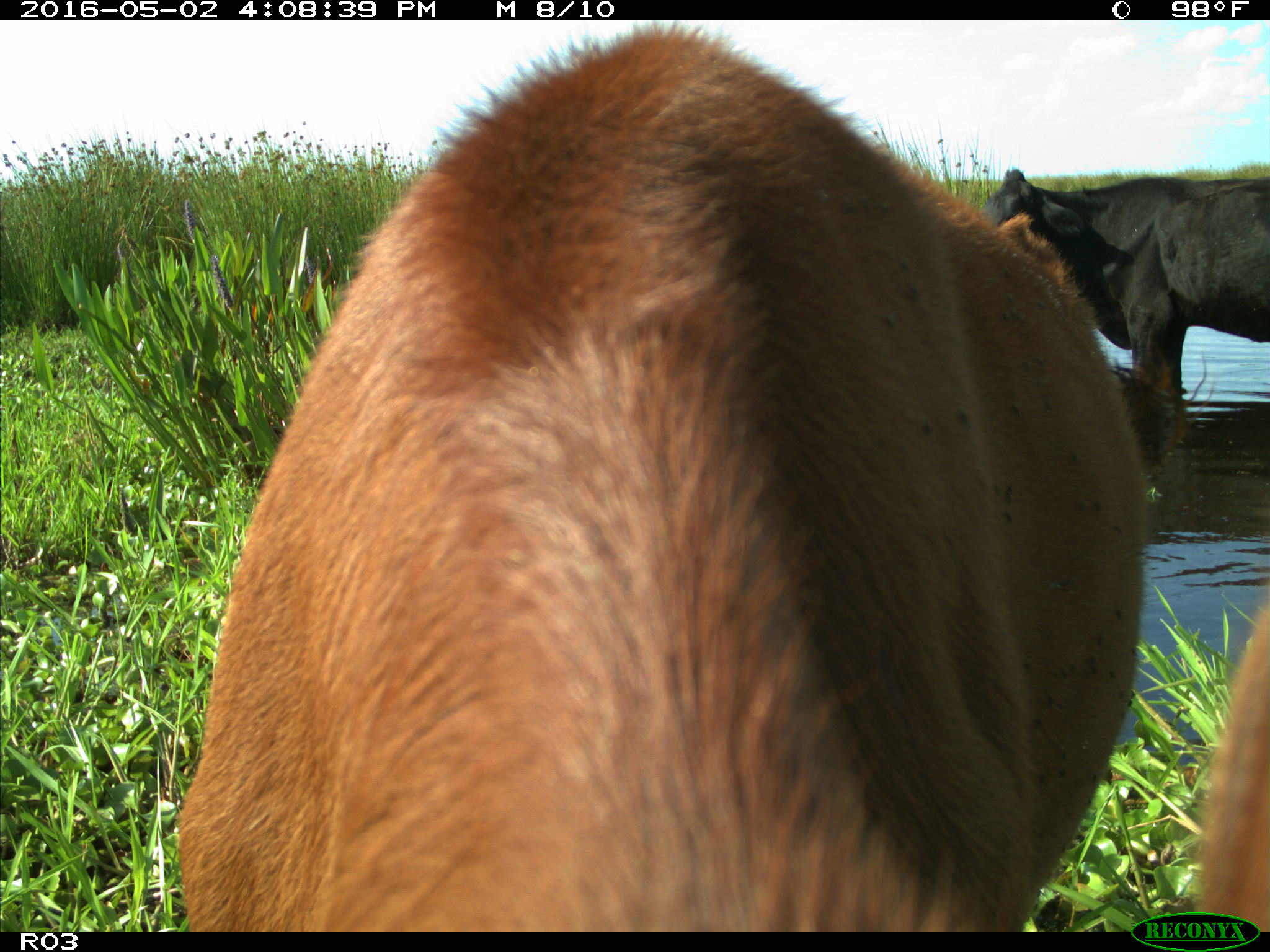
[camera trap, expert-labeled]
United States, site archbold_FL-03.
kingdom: Animalia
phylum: Chordata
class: Mammalia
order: Artiodactyla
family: Bovidae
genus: Bos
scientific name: Bos taurus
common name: domestic cow